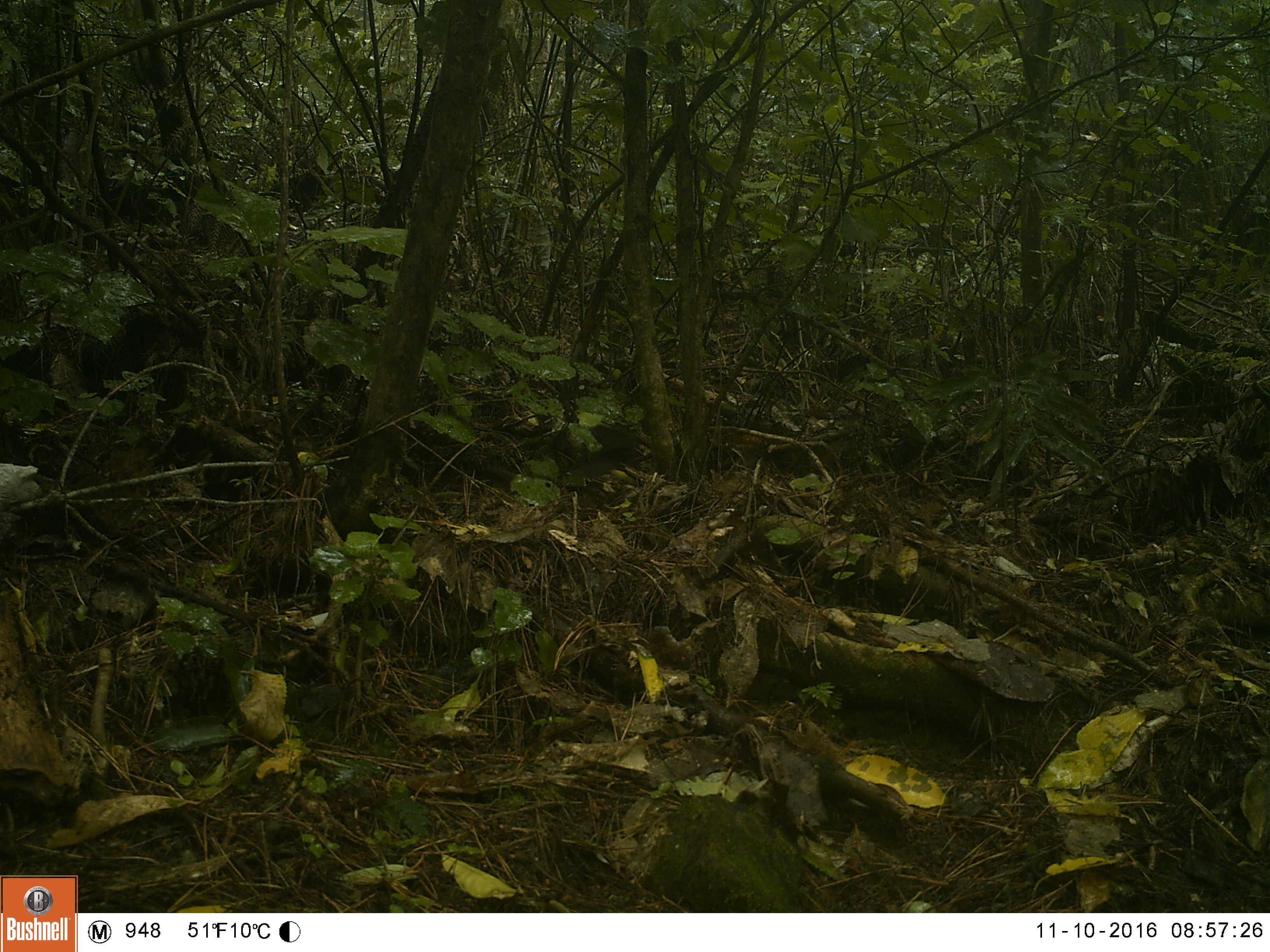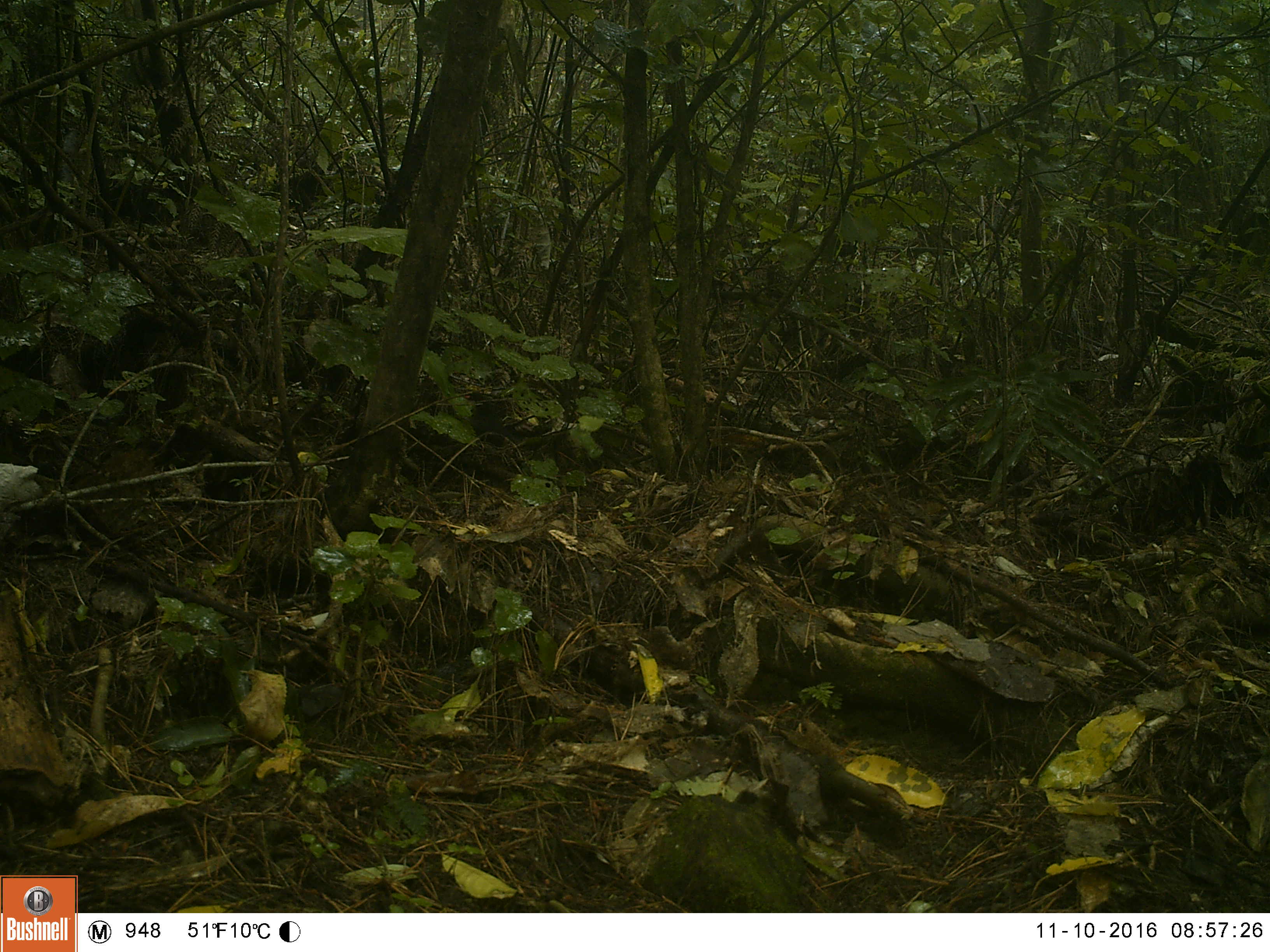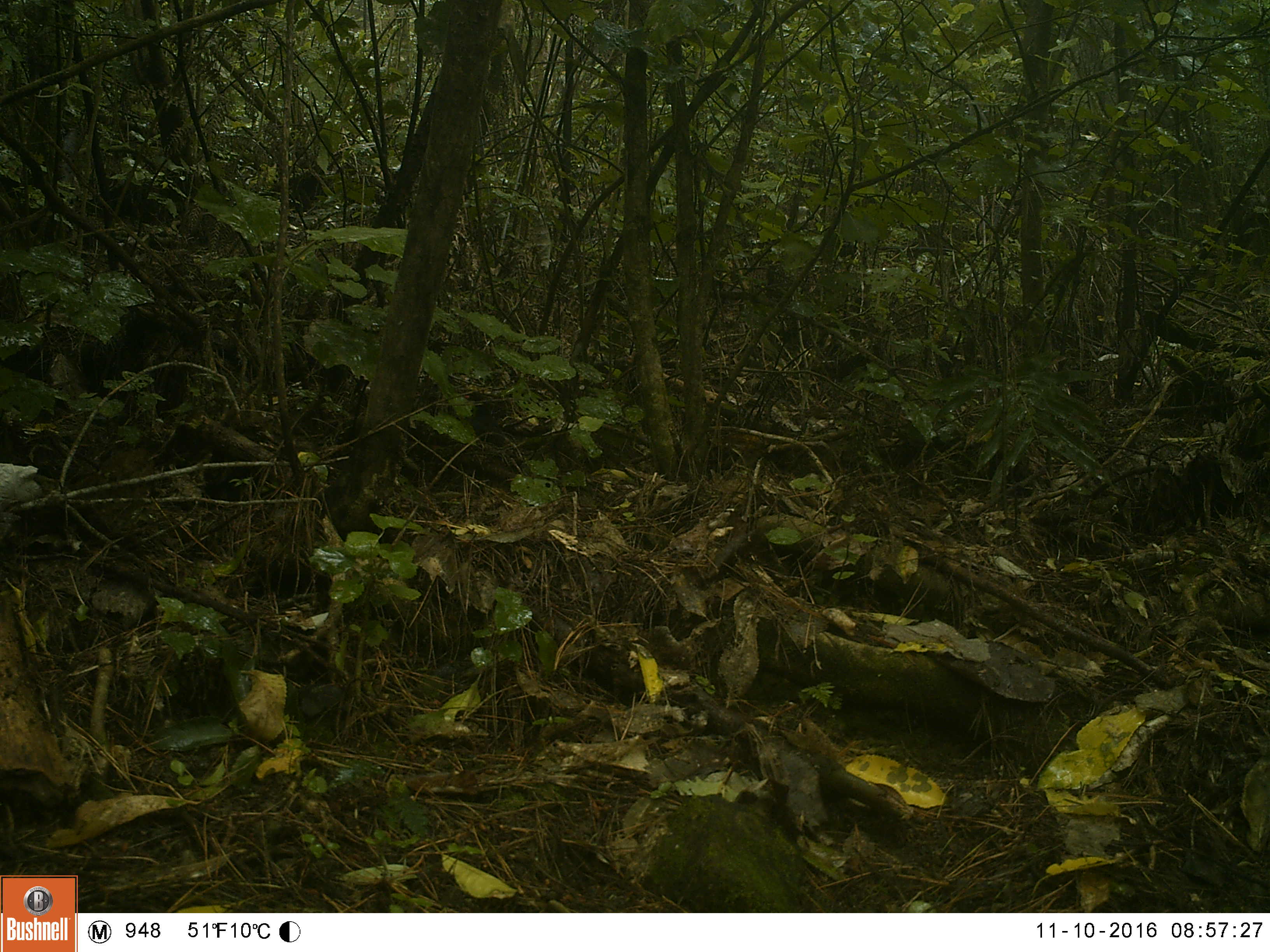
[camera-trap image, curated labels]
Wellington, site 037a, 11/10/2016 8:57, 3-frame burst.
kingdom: Animalia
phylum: Chordata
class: Aves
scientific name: Aves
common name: bird